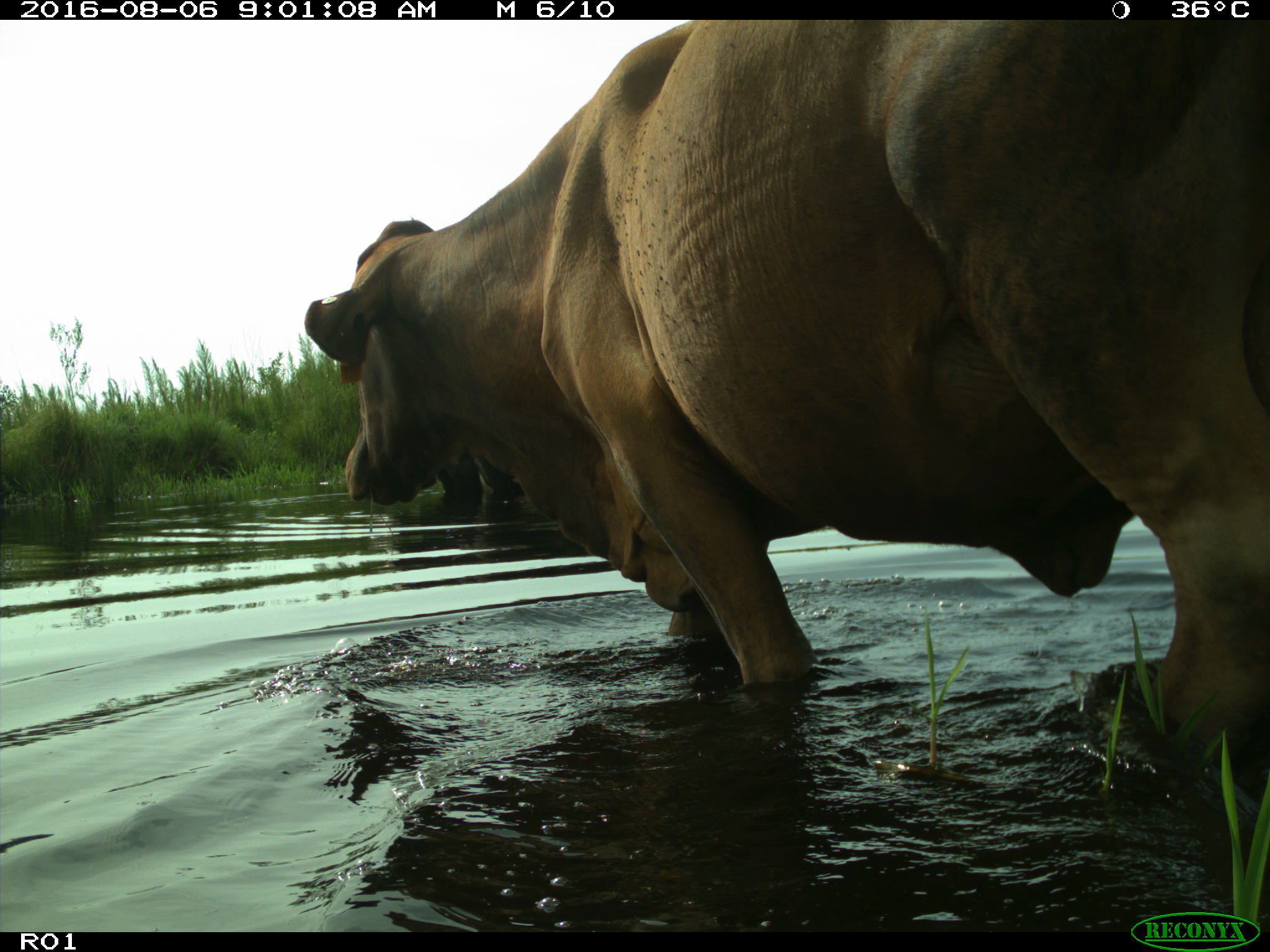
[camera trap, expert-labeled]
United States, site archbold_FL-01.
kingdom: Animalia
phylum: Chordata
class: Mammalia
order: Artiodactyla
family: Bovidae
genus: Bos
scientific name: Bos taurus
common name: domestic cow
Bos taurus (domestic cow).